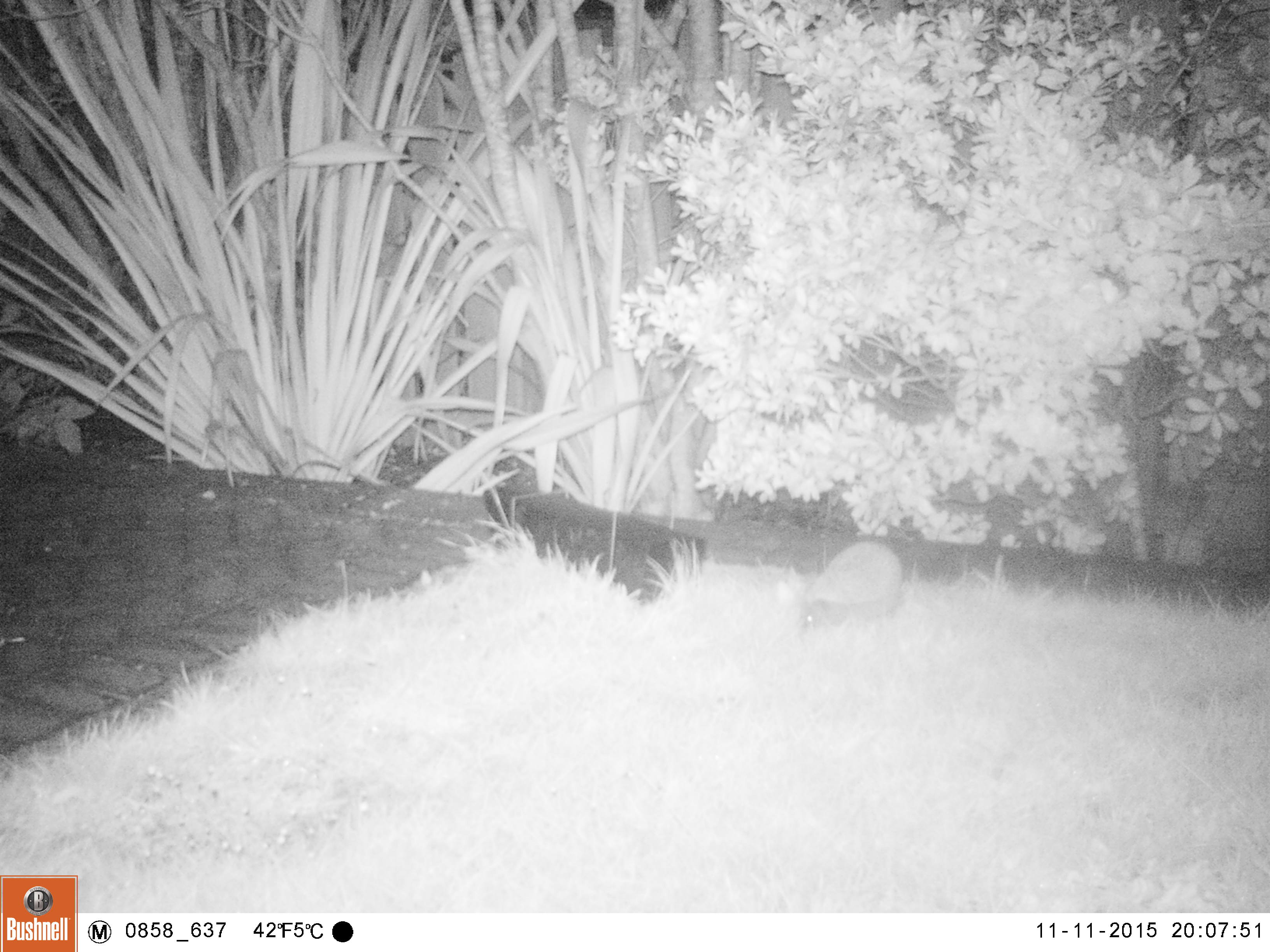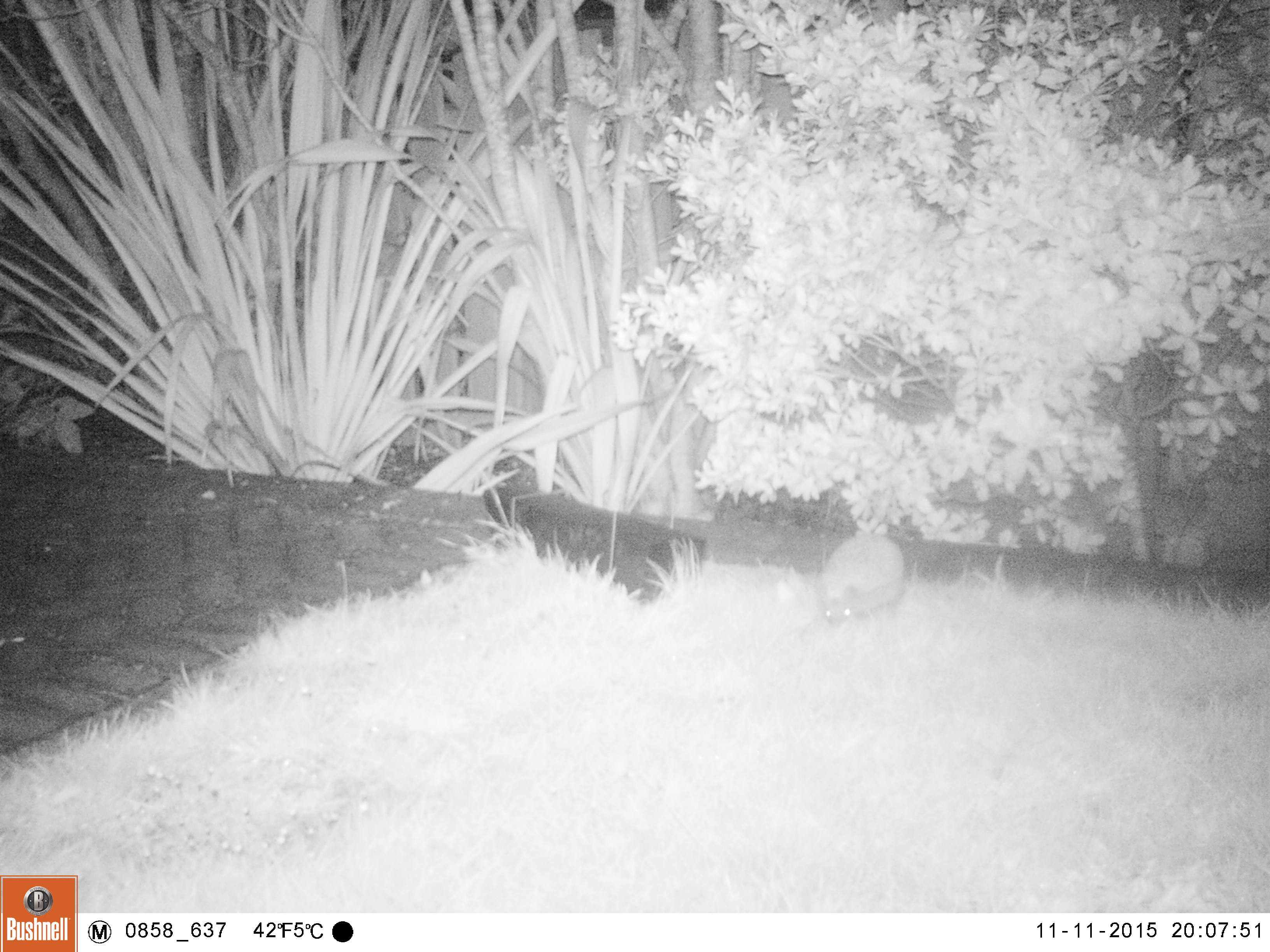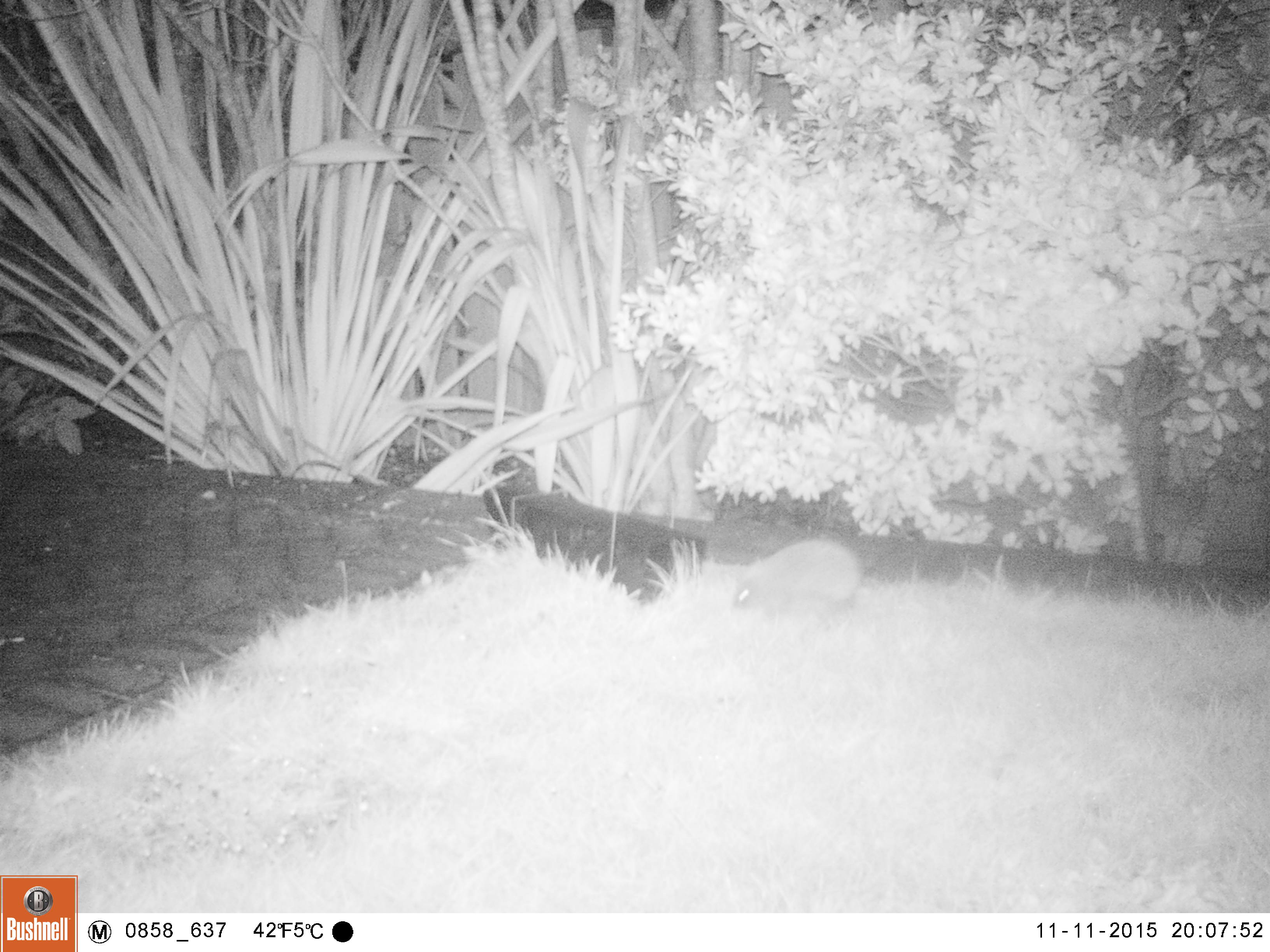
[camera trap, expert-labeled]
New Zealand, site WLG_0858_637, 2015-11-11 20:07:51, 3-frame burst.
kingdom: Animalia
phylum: Chordata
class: Mammalia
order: Eulipotyphla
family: Erinaceidae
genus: Erinaceus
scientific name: Erinaceus europaeus europaeus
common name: european hedgehog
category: hedgehog